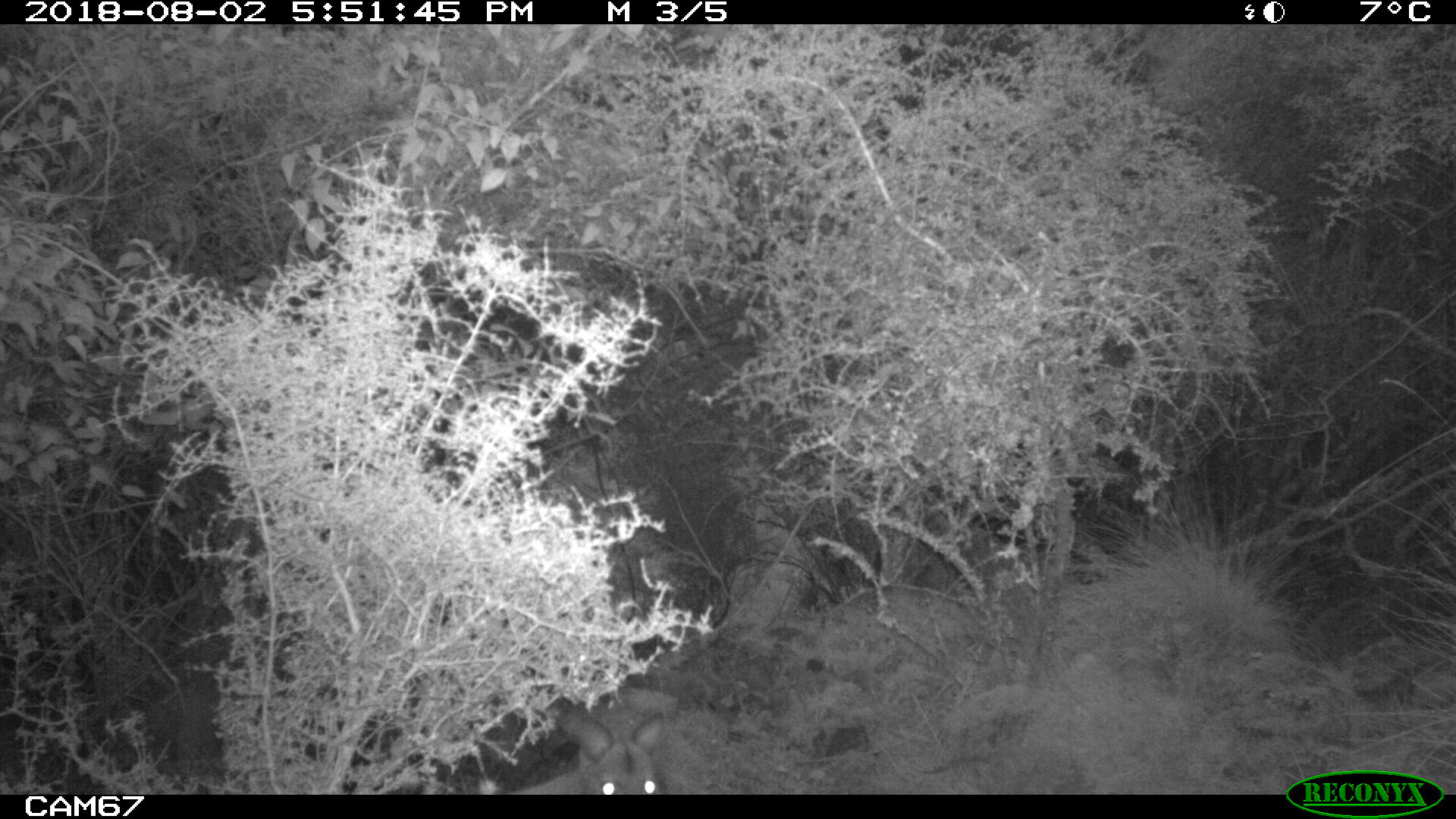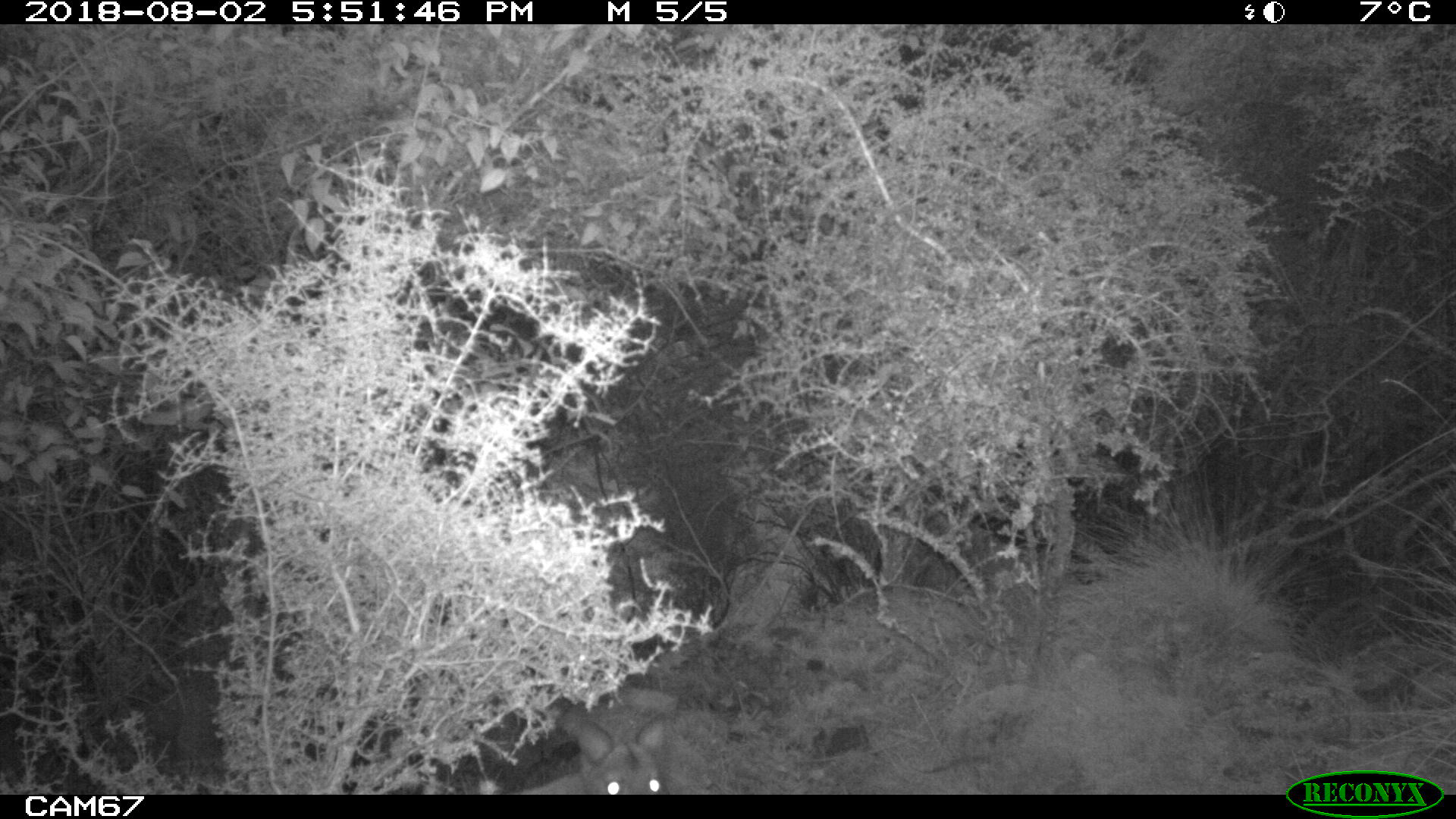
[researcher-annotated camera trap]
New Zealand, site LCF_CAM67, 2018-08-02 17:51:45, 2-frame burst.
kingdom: Animalia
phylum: Chordata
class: Mammalia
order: Diprotodontia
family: Macropodidae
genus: Notamacropus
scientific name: Notamacropus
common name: wallaby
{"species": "wallaby (Notamacropus)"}